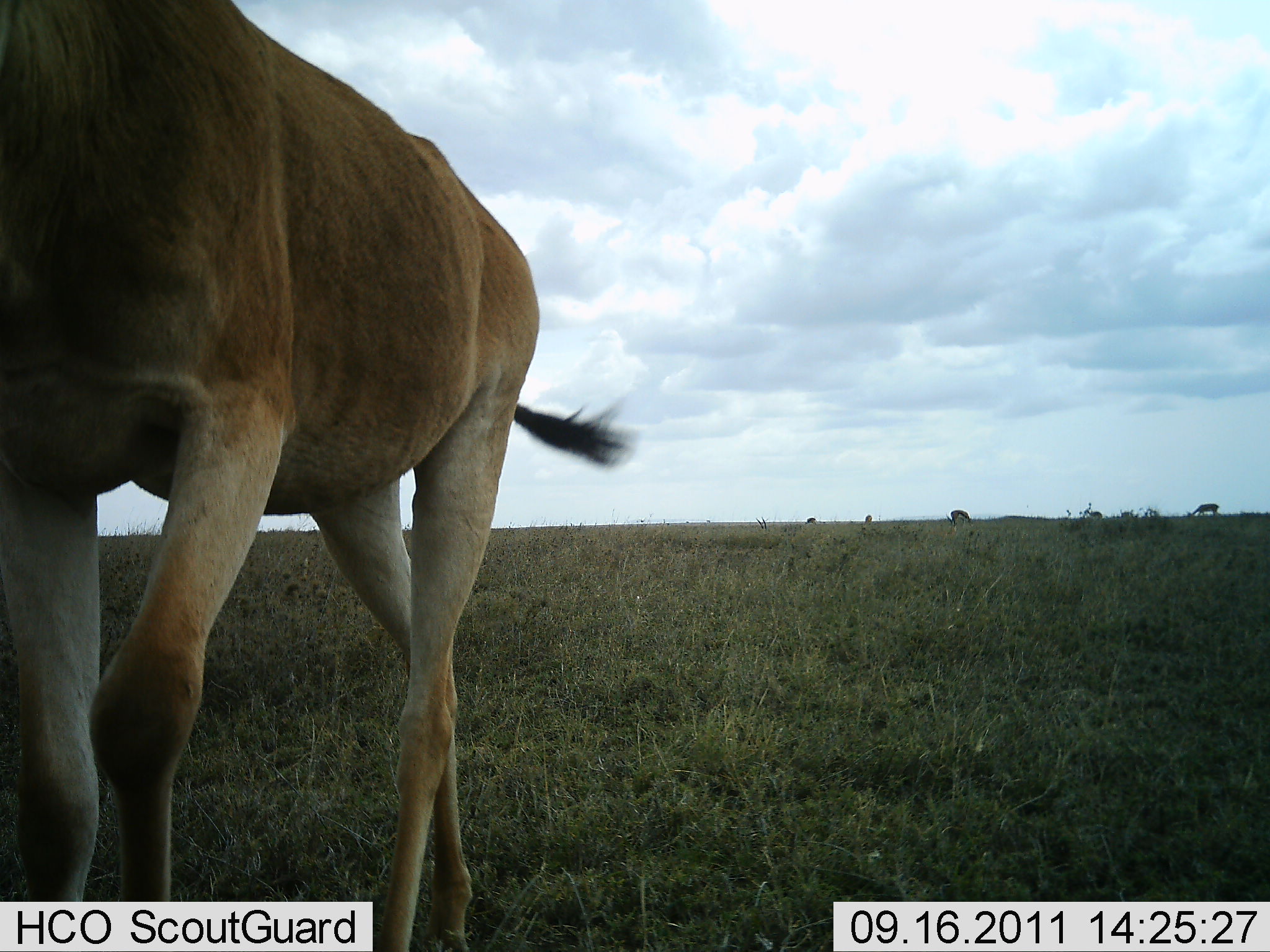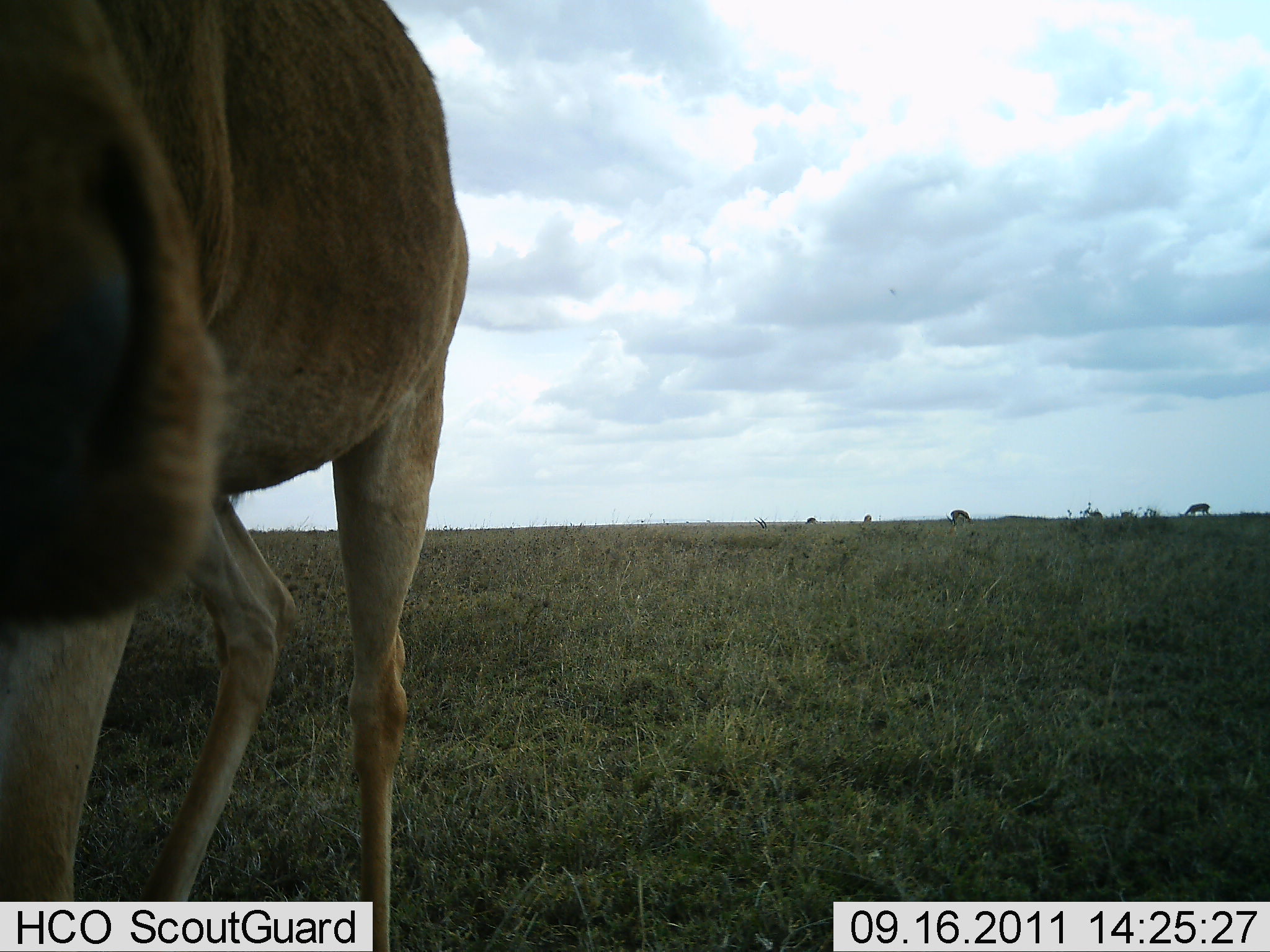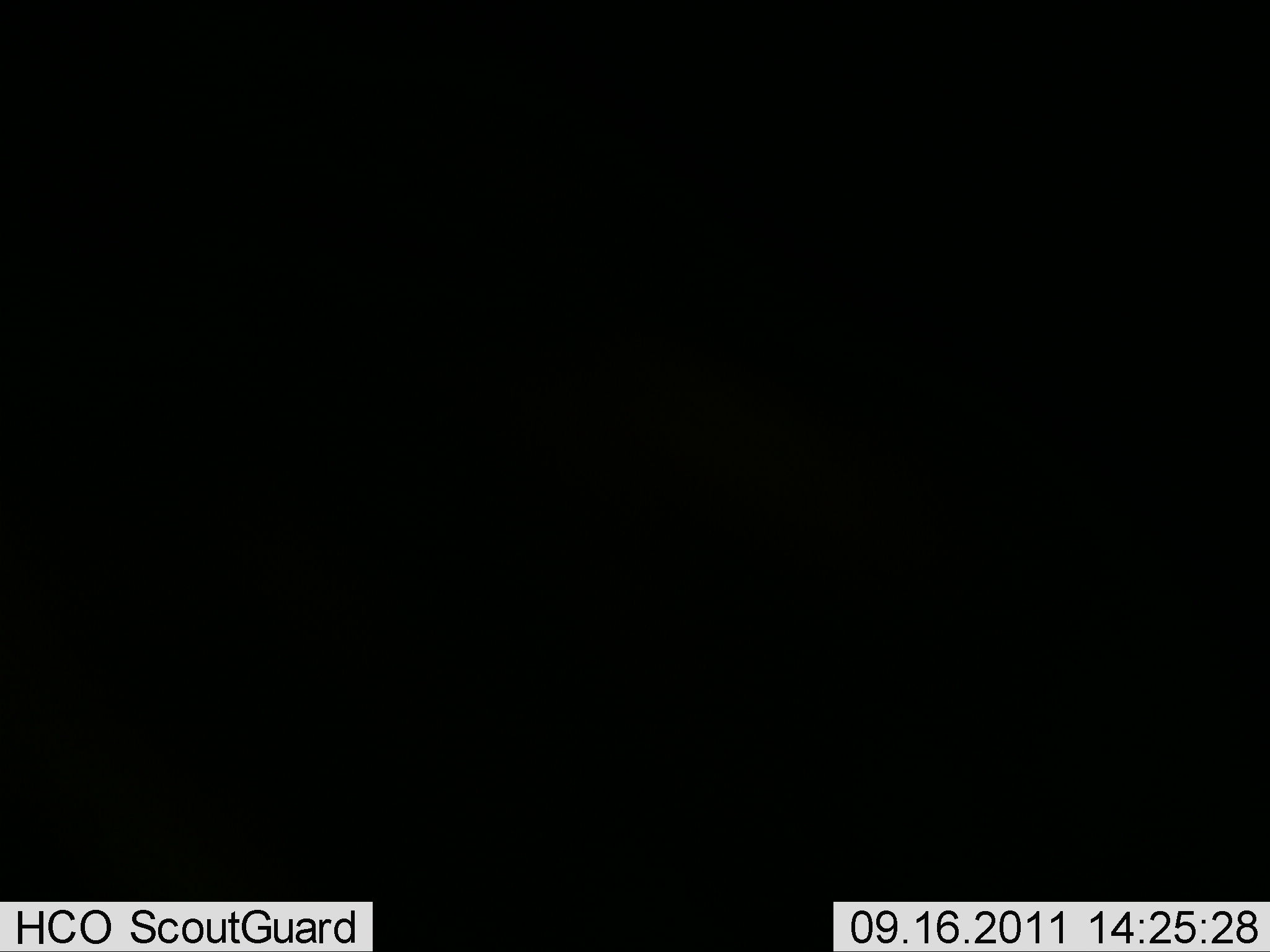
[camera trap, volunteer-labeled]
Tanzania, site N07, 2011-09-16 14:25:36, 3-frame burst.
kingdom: Animalia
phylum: Chordata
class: Mammalia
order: Artiodactyla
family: Bovidae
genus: Alcelaphus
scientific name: Alcelaphus buselaphus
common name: hartebeest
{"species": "hartebeest (Alcelaphus buselaphus)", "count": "1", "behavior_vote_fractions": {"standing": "60%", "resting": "0%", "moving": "60%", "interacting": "0%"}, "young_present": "0%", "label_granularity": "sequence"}